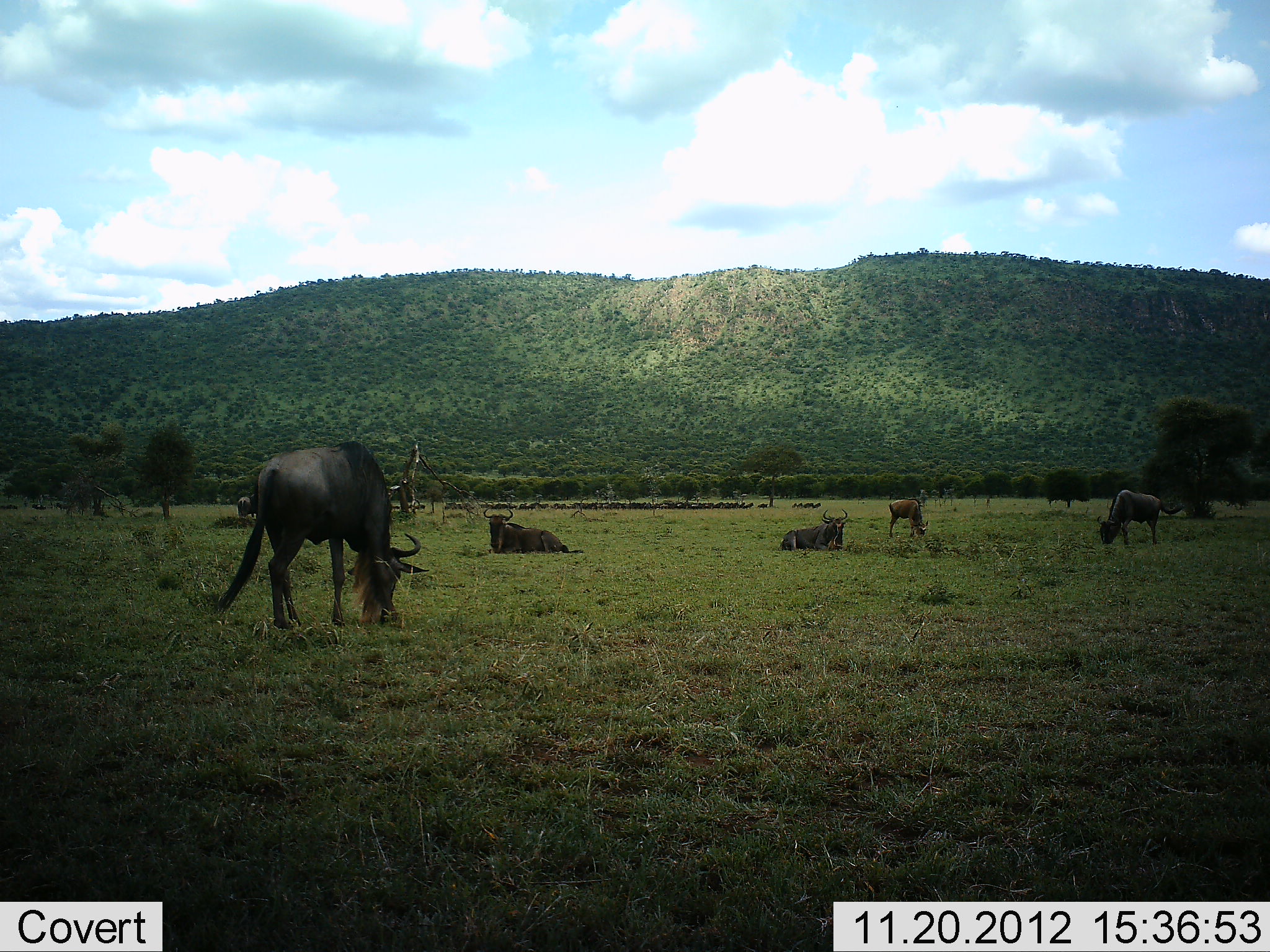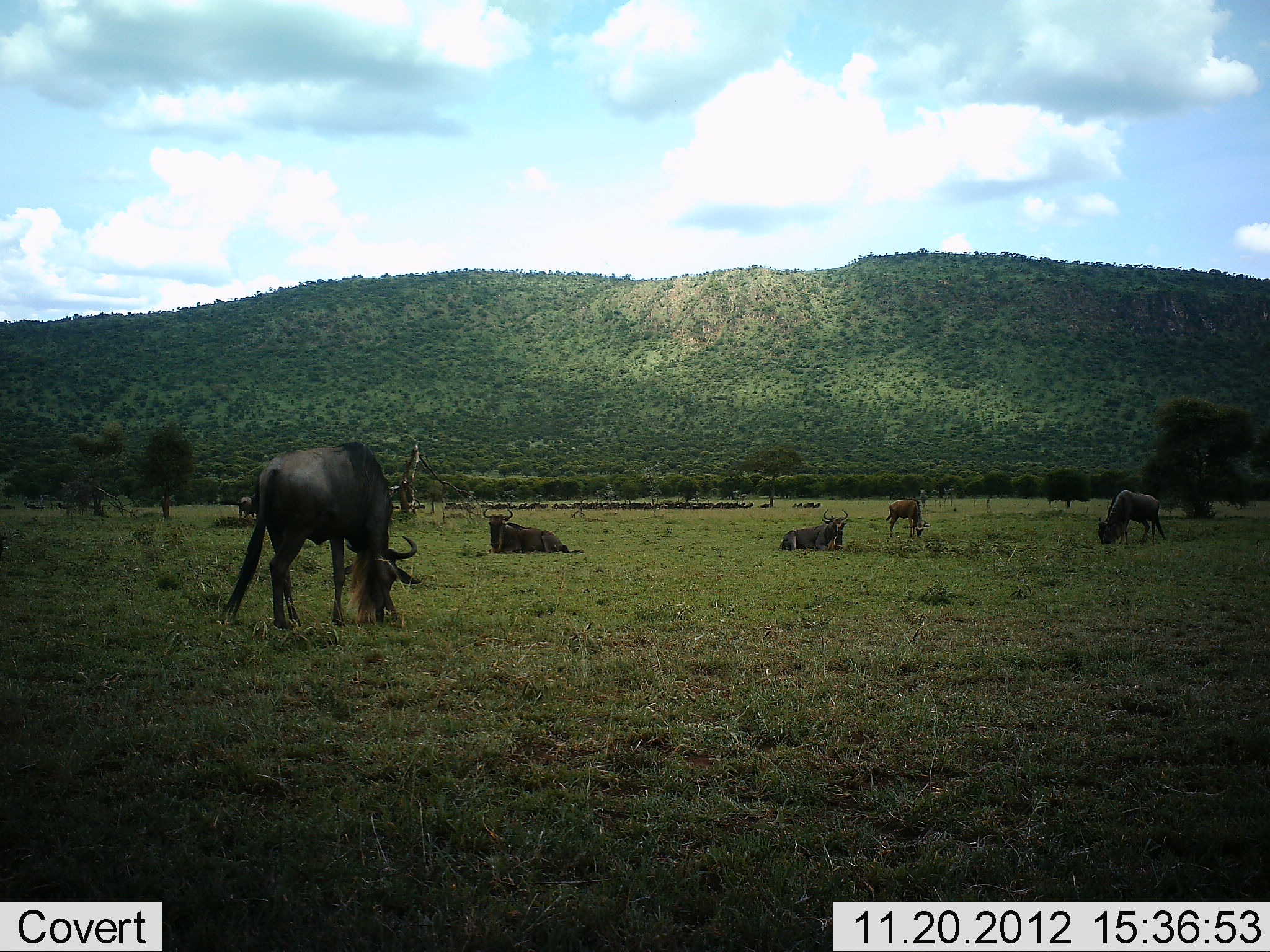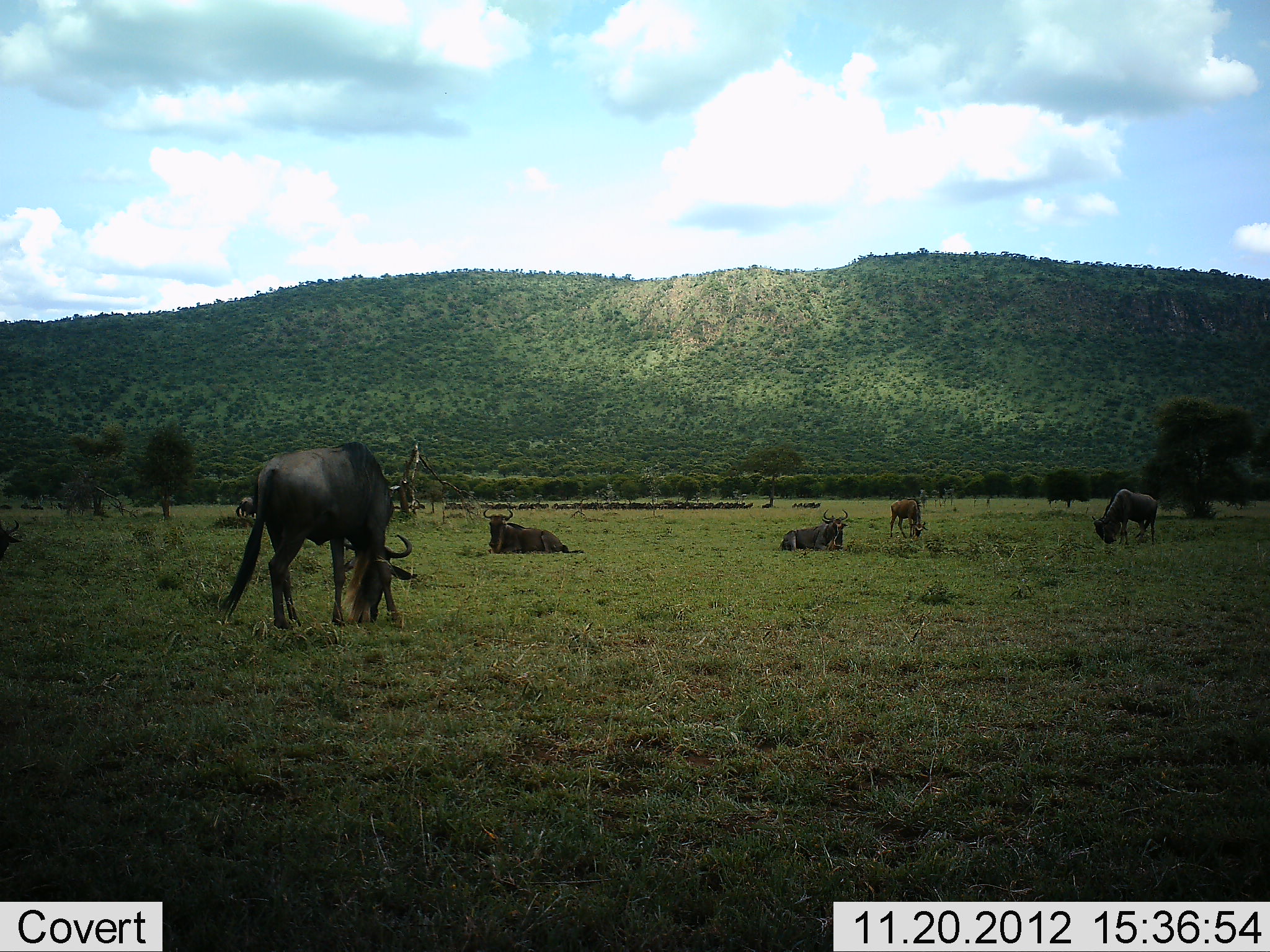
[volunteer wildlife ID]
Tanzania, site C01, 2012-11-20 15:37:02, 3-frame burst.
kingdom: Animalia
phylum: Chordata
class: Mammalia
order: Artiodactyla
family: Bovidae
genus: Connochaetes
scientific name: Connochaetes taurinus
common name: blue wildebeest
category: wildebeest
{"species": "wildebeest (blue wildebeest) (Connochaetes taurinus)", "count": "6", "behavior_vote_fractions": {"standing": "36%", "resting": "91%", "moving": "14%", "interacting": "0%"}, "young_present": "9%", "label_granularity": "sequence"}